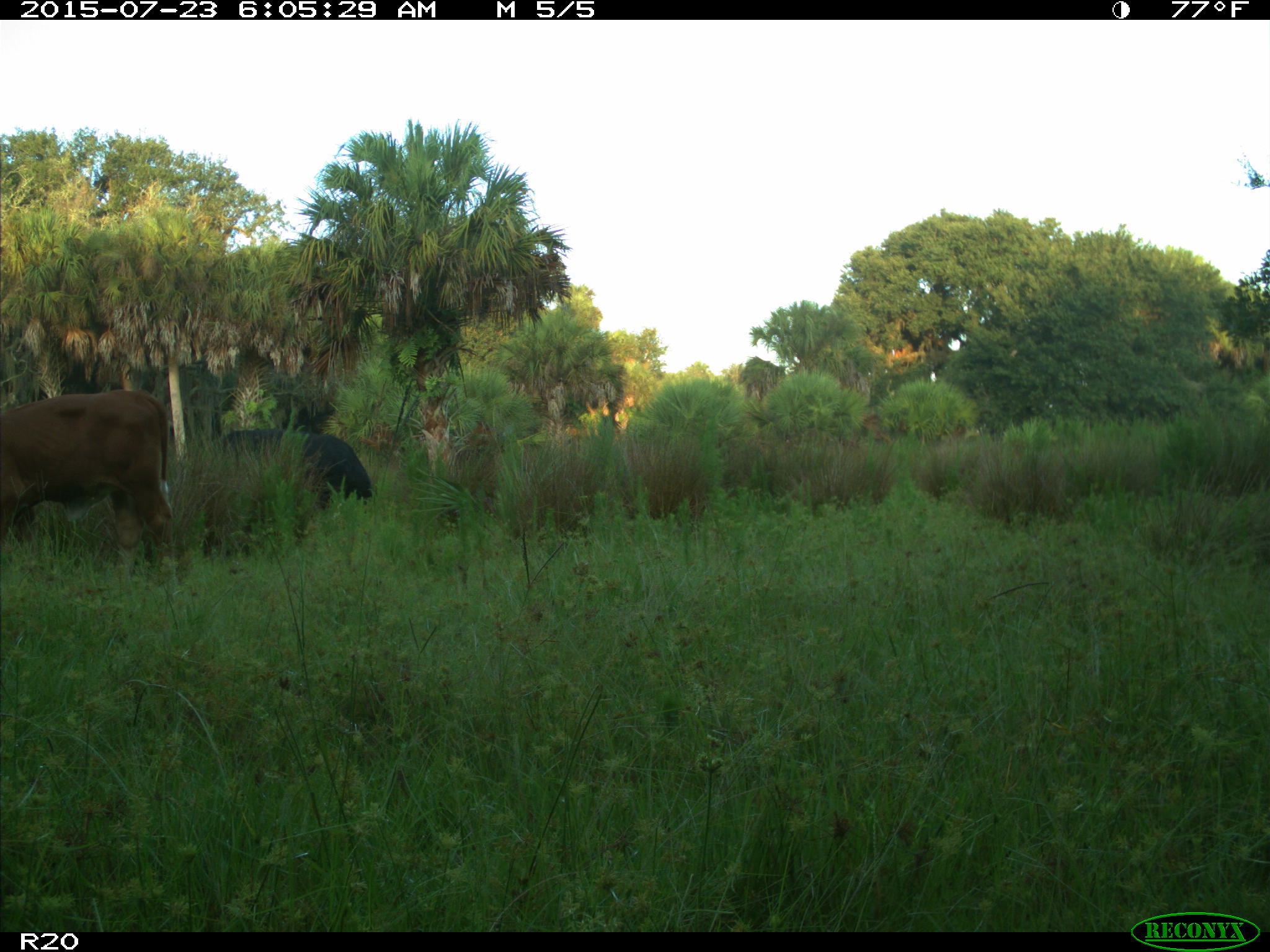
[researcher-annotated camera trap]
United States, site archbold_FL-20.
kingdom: Animalia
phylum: Chordata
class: Mammalia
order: Artiodactyla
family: Bovidae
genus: Bos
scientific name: Bos taurus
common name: domestic cow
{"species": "Bos taurus (domestic cow)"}